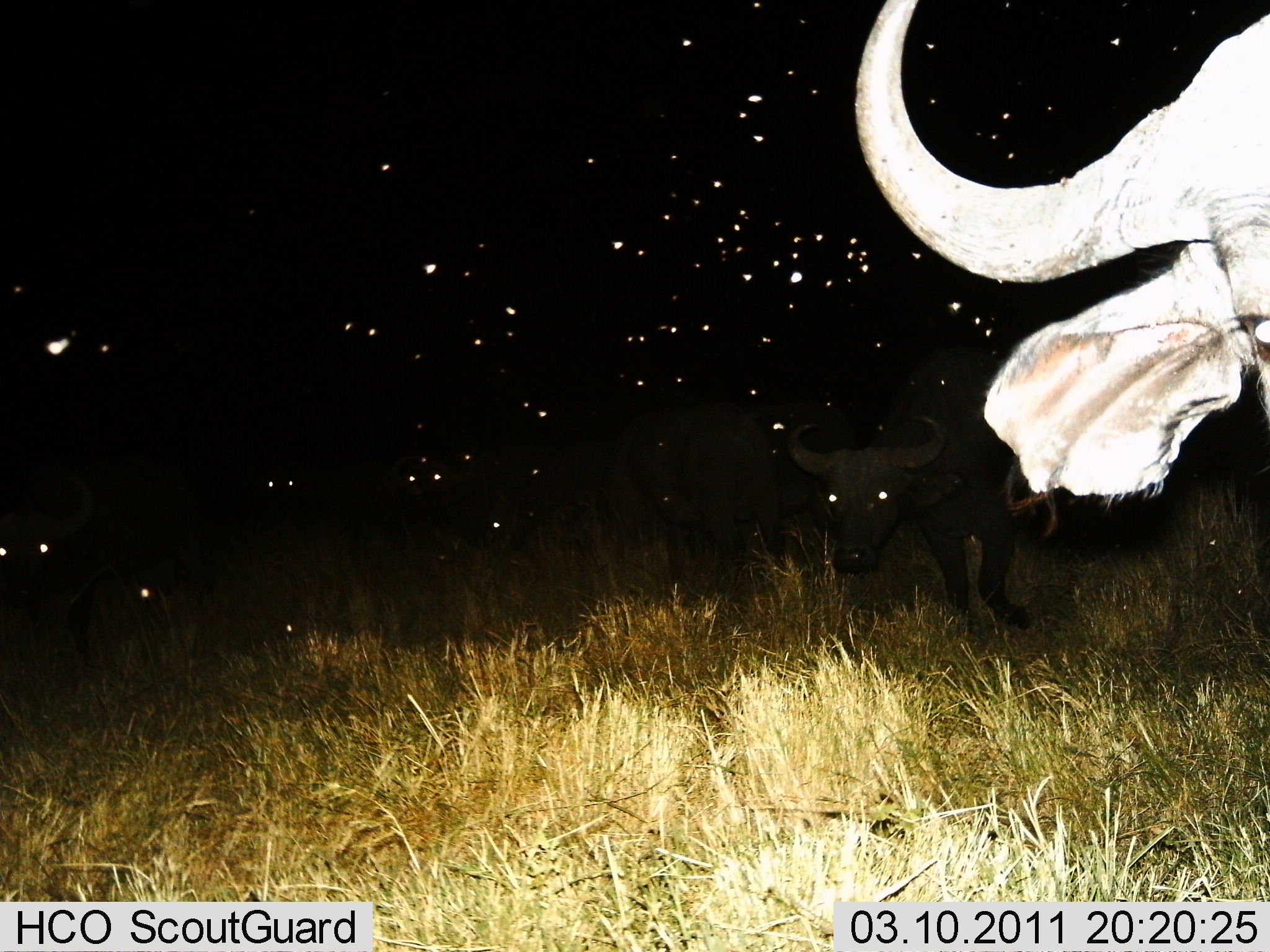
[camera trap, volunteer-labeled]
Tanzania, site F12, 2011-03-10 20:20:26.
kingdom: Animalia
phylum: Chordata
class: Mammalia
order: Artiodactyla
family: Bovidae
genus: Syncerus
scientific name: Syncerus caffer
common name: cape buffalo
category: buffalo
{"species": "buffalo (cape buffalo) (Syncerus caffer)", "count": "6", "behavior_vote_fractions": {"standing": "20%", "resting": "0%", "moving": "80%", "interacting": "0%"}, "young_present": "0%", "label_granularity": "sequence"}